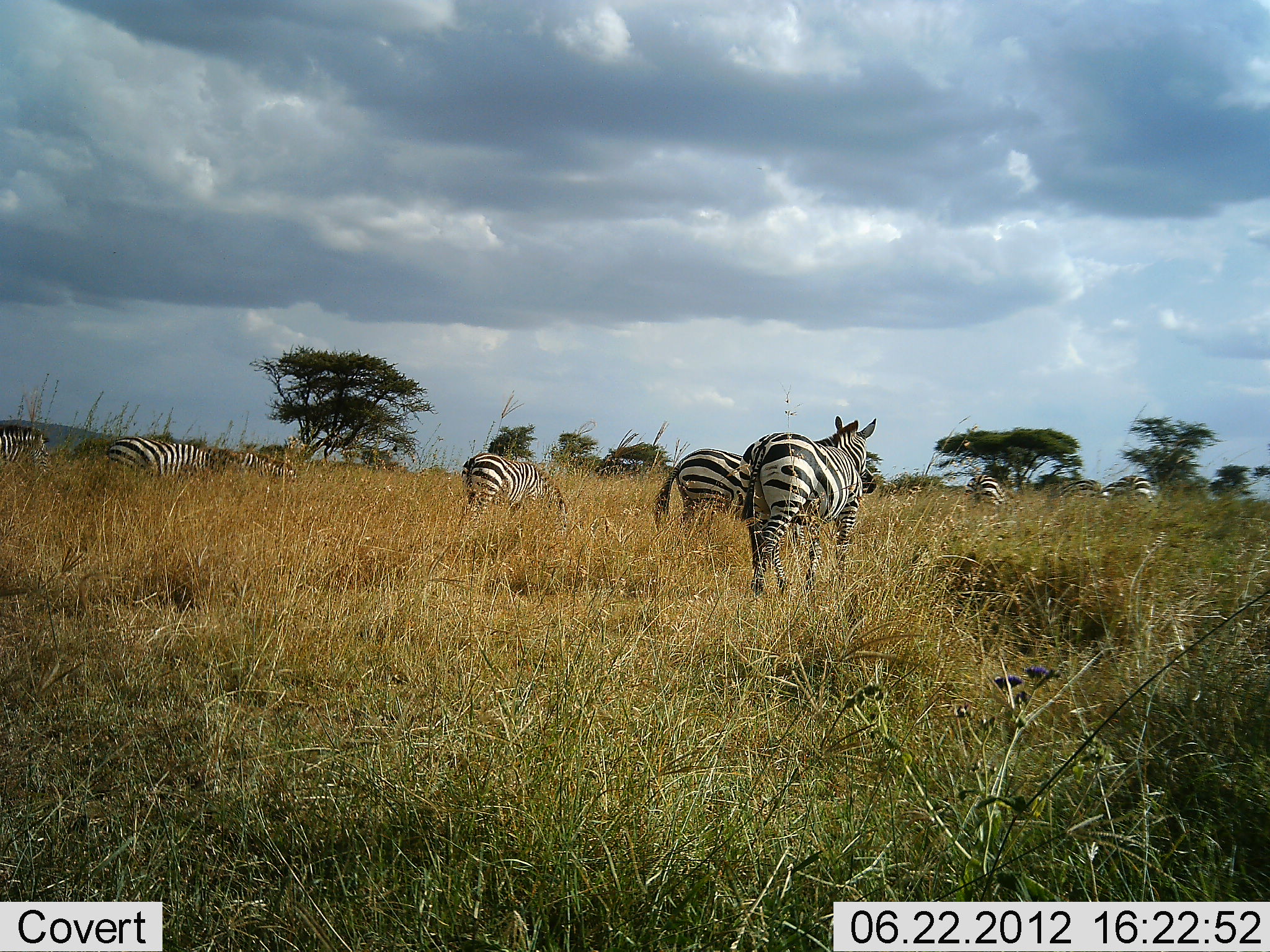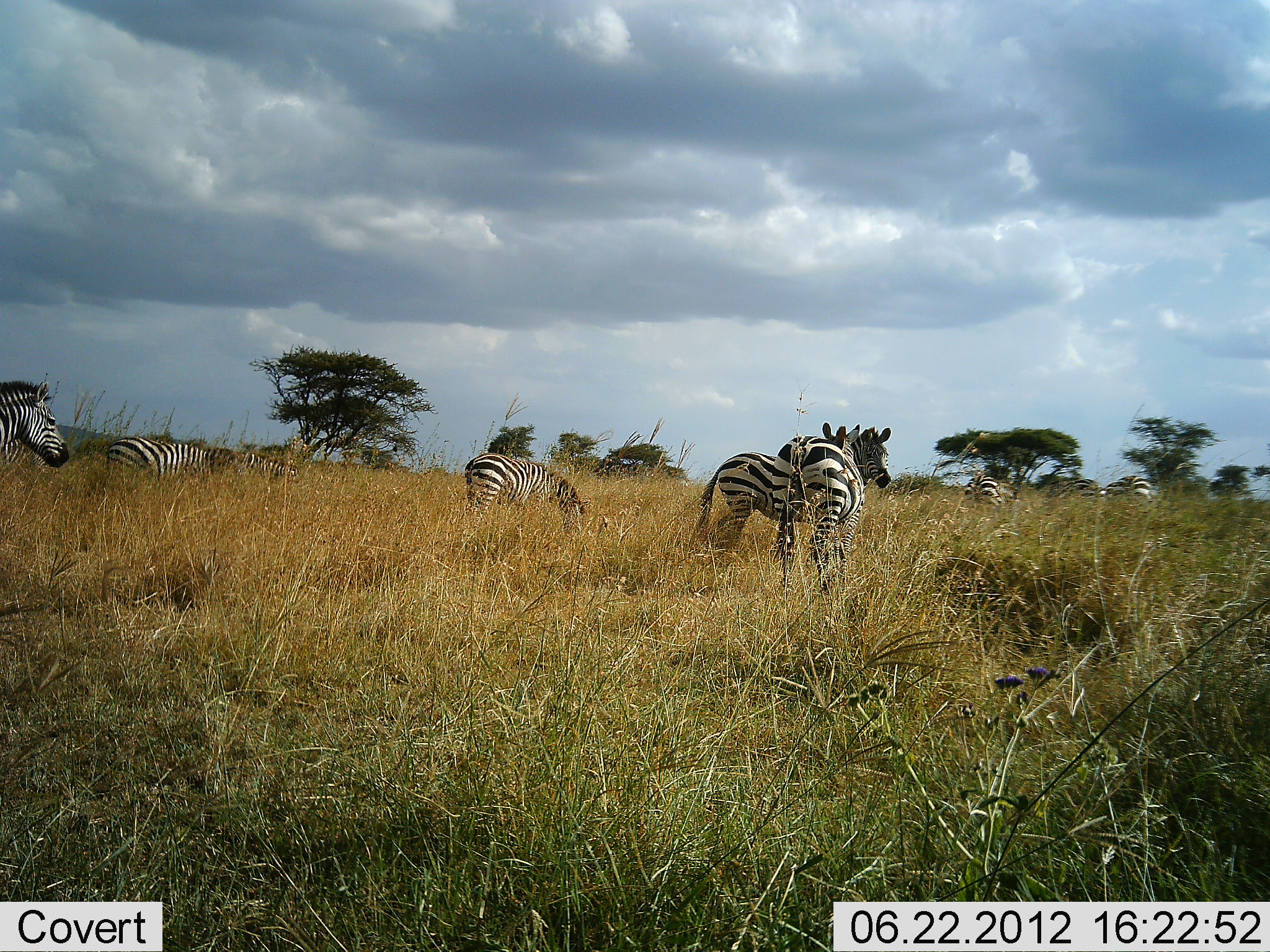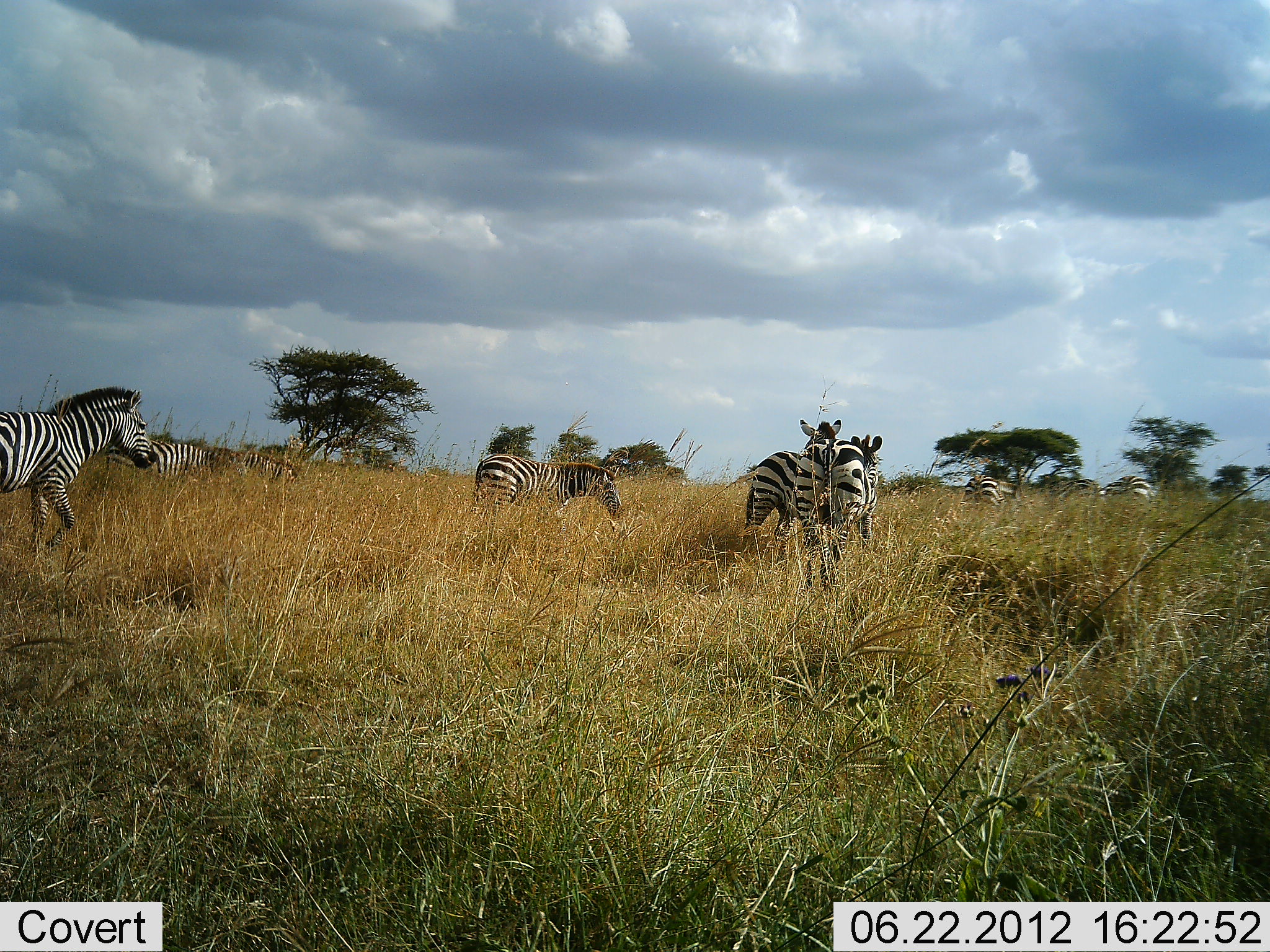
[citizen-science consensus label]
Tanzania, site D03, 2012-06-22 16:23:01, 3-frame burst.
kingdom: Animalia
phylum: Chordata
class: Mammalia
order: Perissodactyla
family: Equidae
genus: Equus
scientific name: Equus quagga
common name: plains zebra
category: zebra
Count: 9.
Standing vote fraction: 50%.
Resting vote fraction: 0%.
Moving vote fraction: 70%.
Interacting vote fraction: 0%.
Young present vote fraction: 0%.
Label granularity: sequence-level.